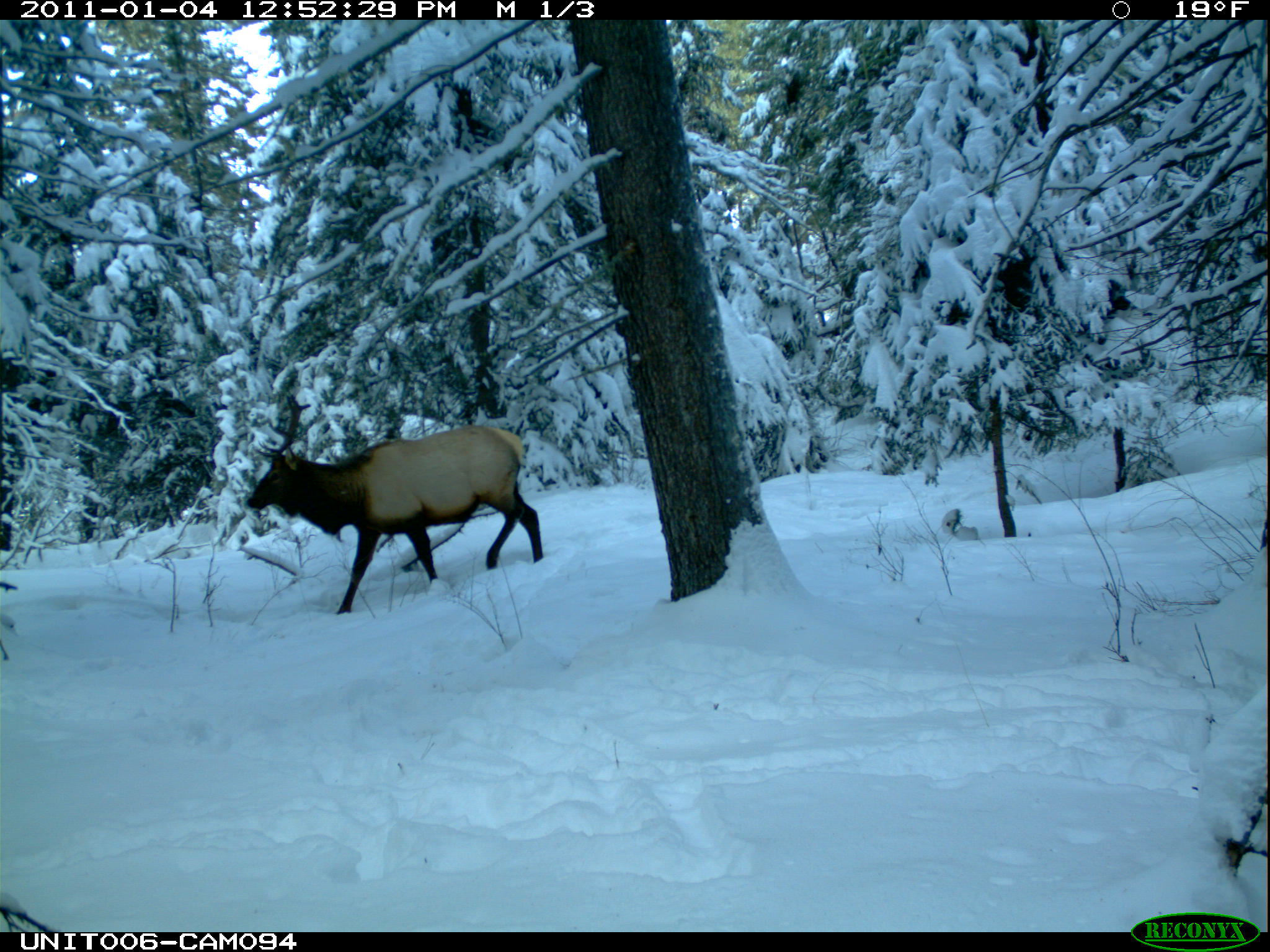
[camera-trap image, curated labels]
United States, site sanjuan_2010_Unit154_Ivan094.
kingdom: Animalia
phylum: Chordata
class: Mammalia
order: Artiodactyla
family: Cervidae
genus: Cervus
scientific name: Cervus elaphus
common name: red deer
Cervus elaphus (red deer).